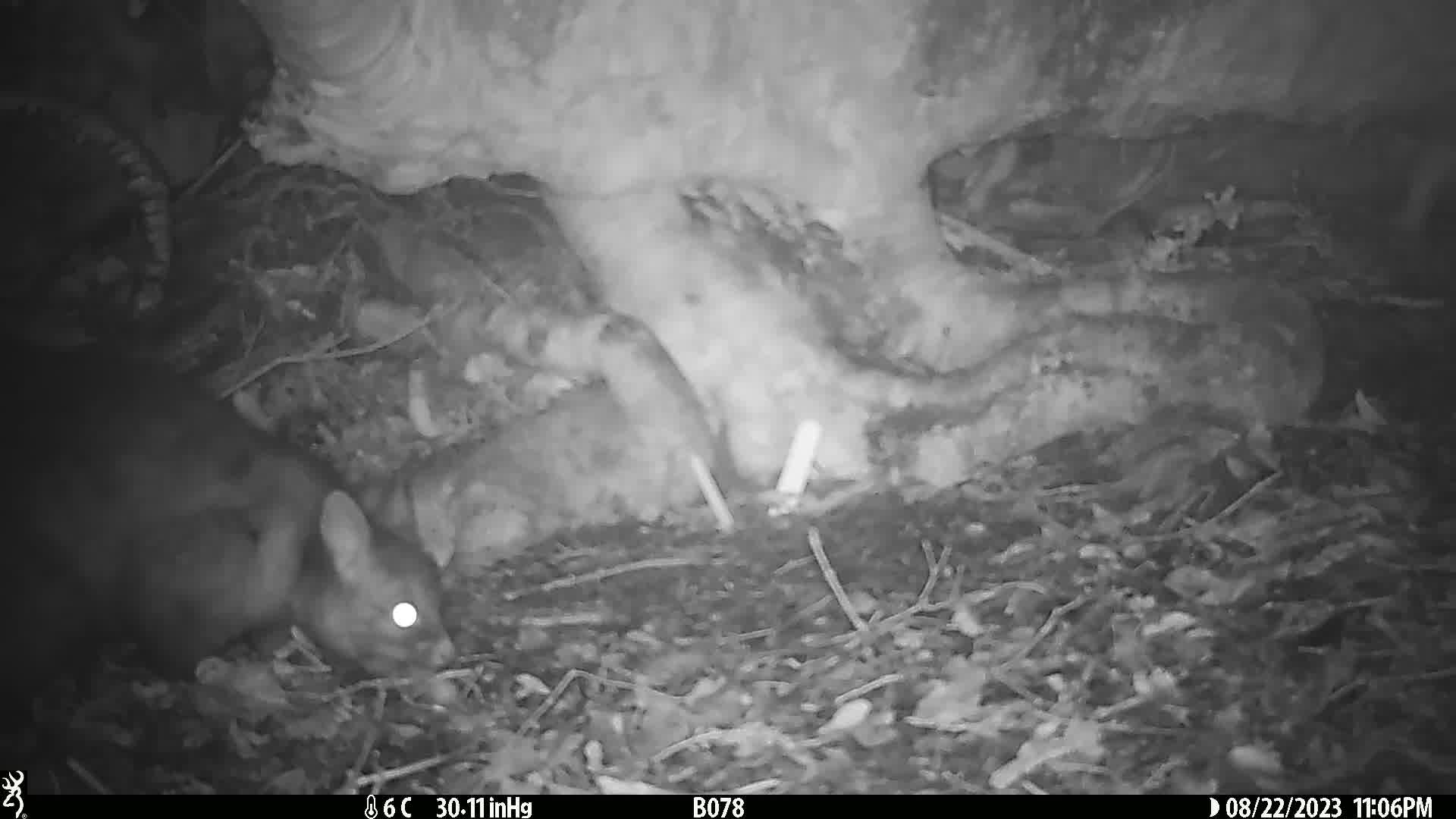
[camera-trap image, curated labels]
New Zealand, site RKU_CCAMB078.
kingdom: Animalia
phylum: Chordata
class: Mammalia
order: Diprotodontia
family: Phalangeridae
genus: Trichosurus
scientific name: Trichosurus vulpecula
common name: common brushtail possum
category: possum